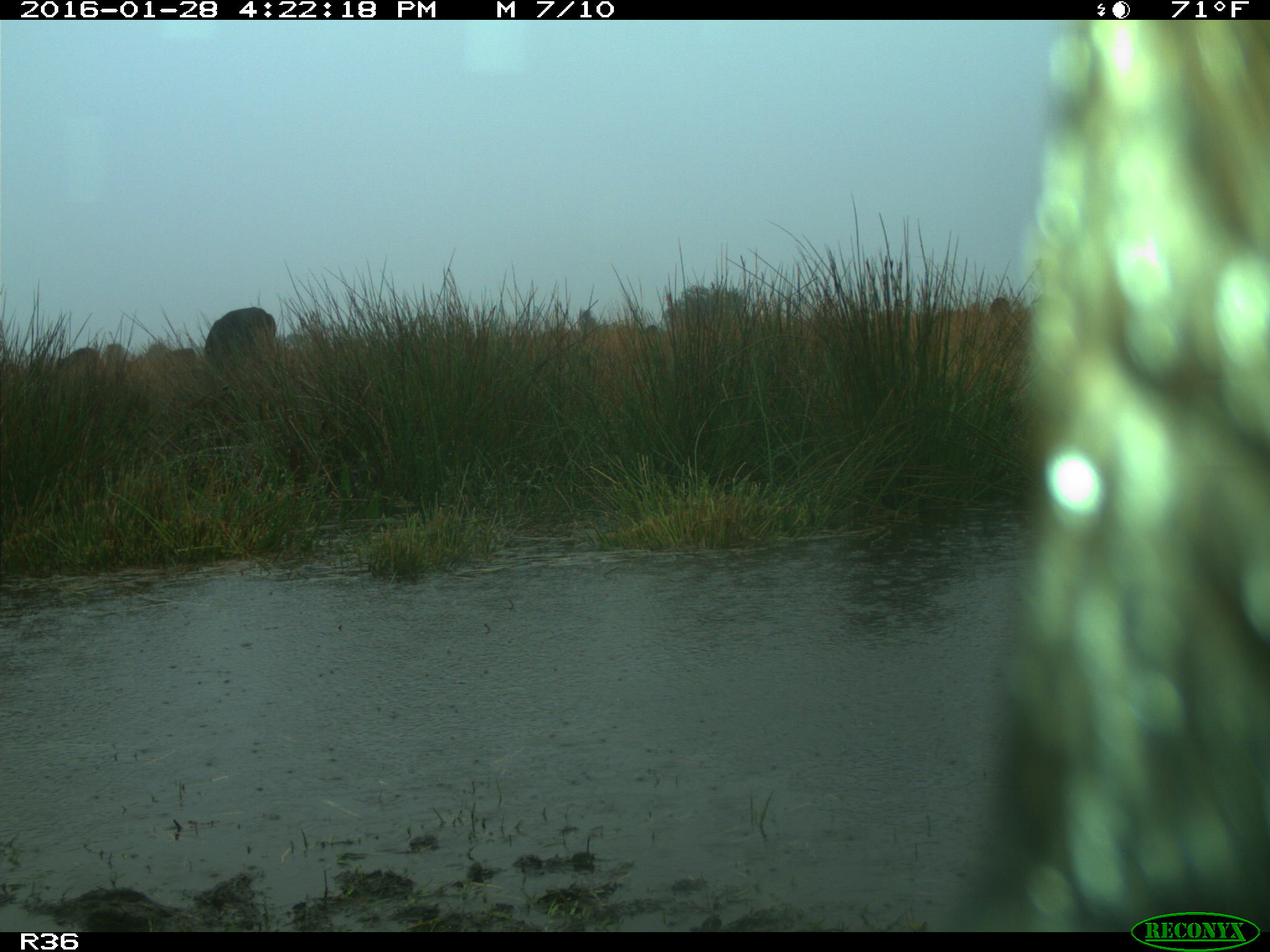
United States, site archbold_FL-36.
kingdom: Animalia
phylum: Chordata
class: Mammalia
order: Artiodactyla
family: Bovidae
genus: Bos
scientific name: Bos taurus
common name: domestic cow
Bos taurus (domestic cow).